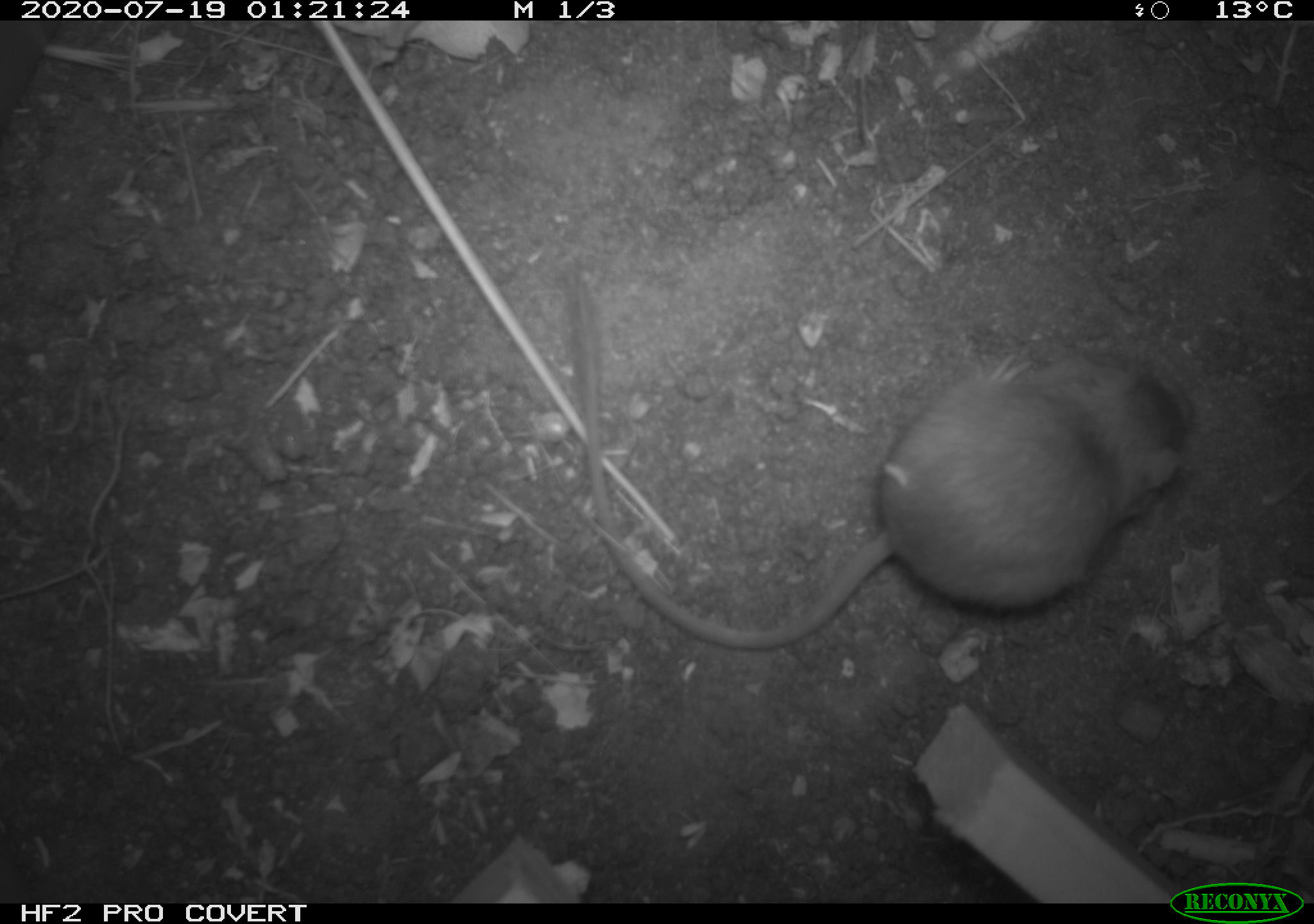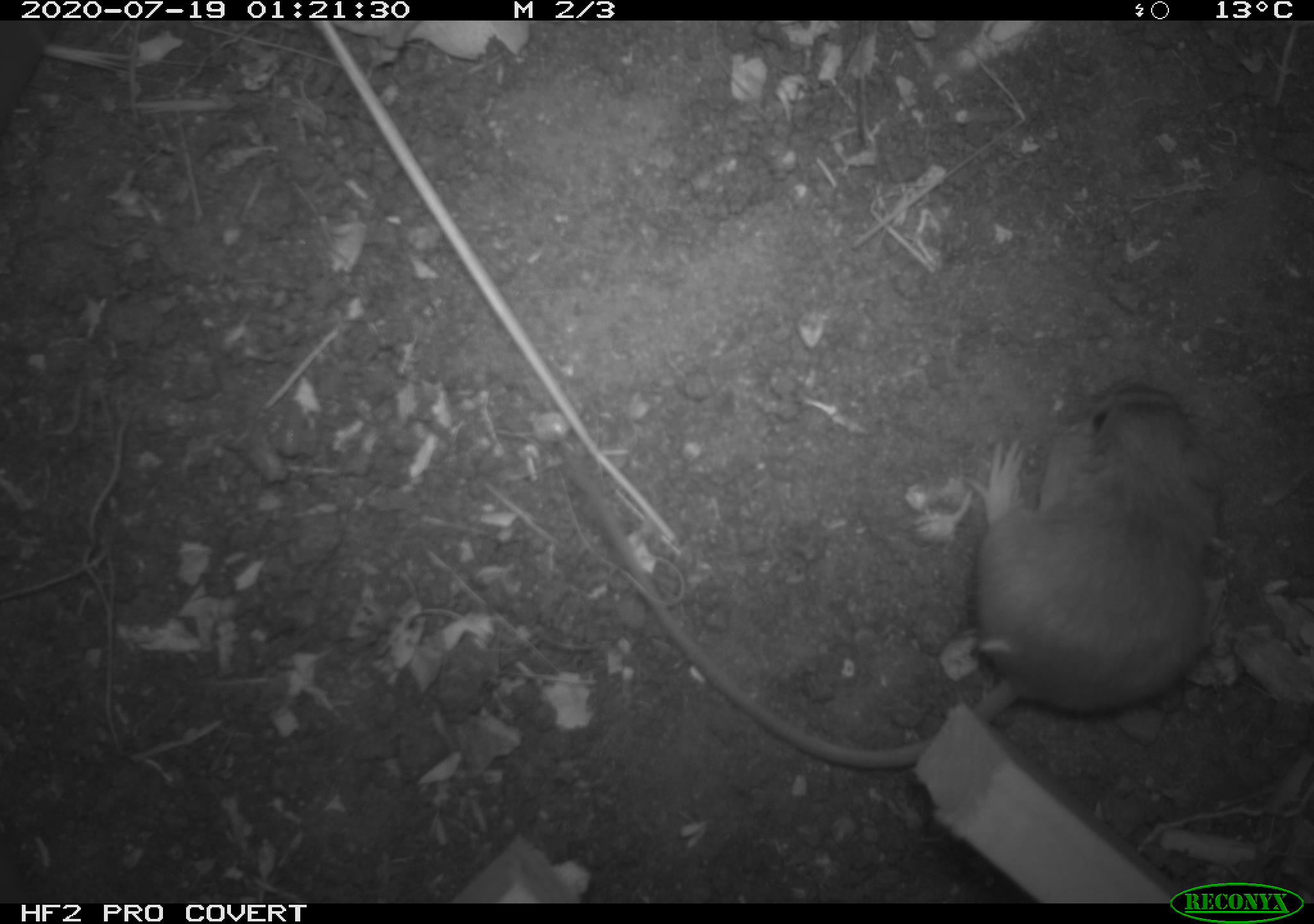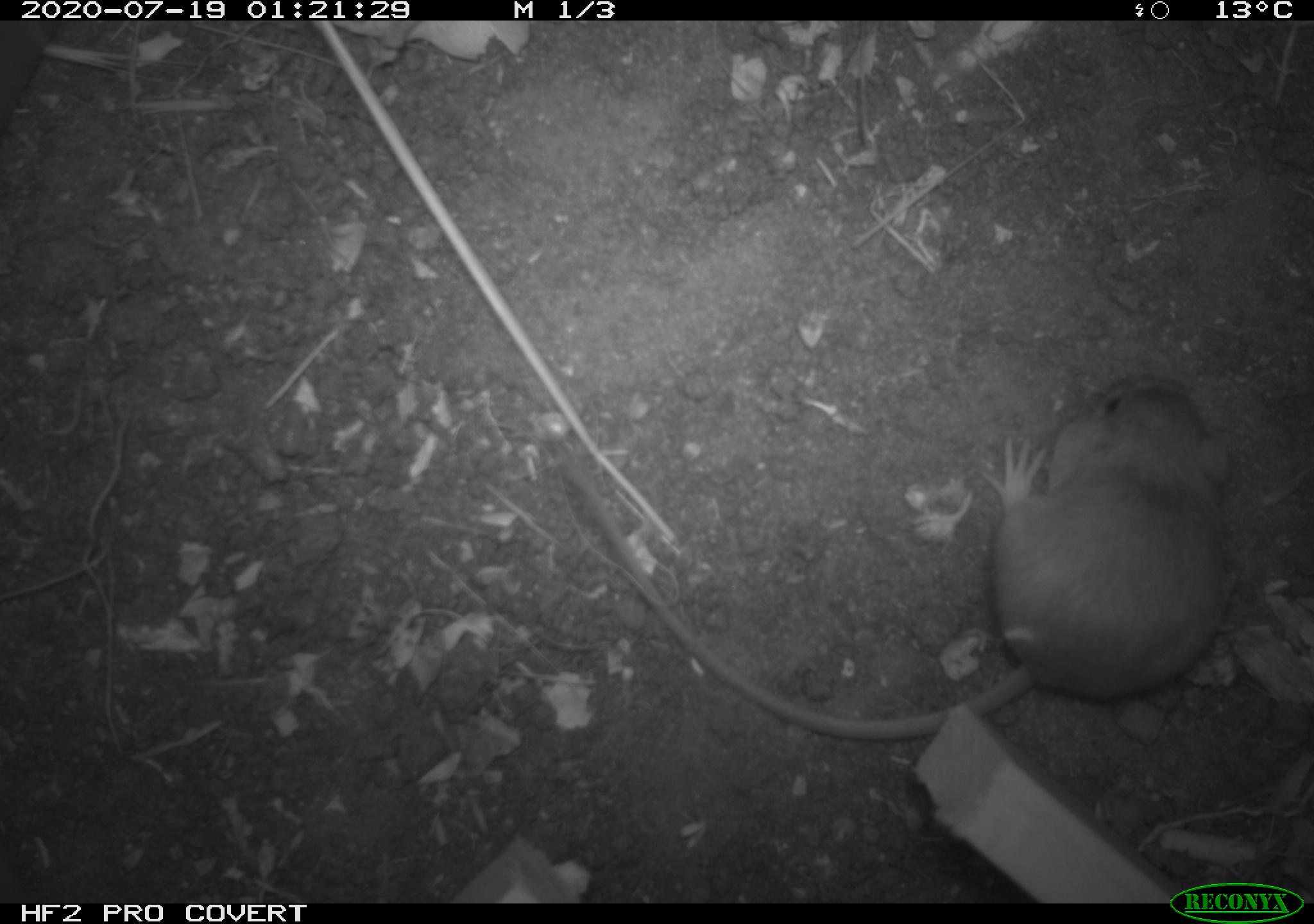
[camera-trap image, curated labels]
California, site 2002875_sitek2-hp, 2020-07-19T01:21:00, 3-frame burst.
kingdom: Animalia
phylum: Chordata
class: Mammalia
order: Rodentia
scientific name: Rodentia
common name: rodent